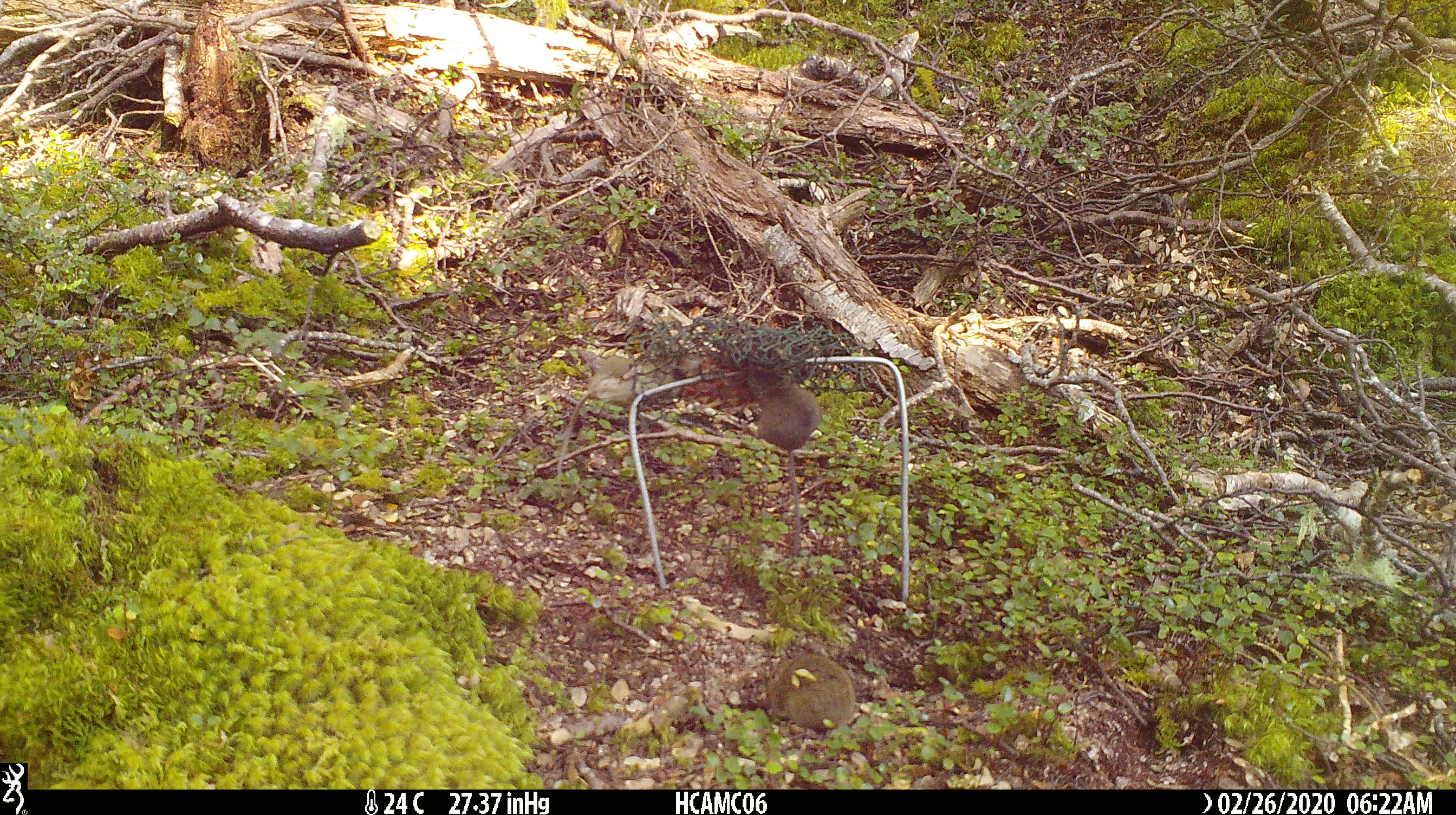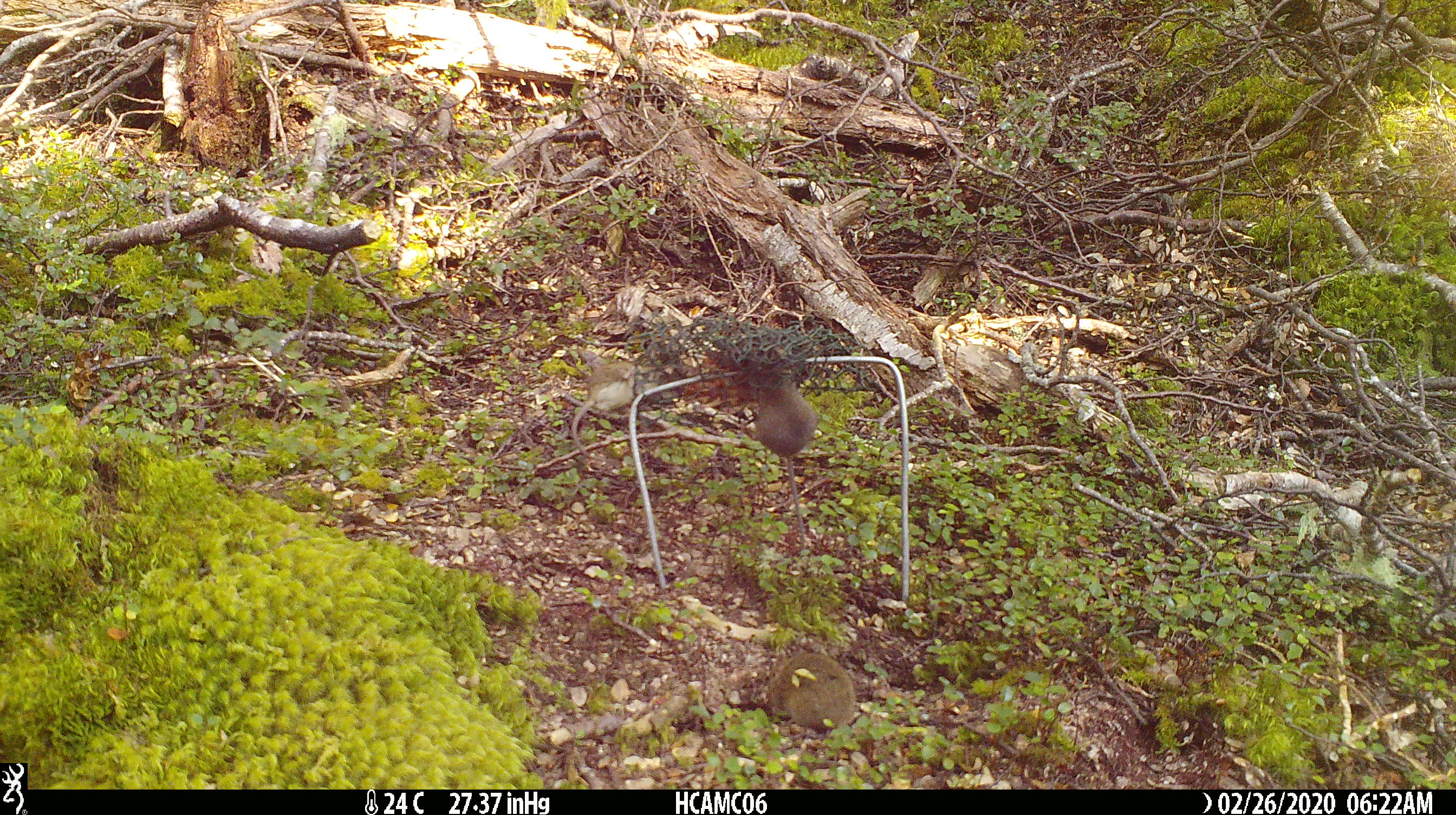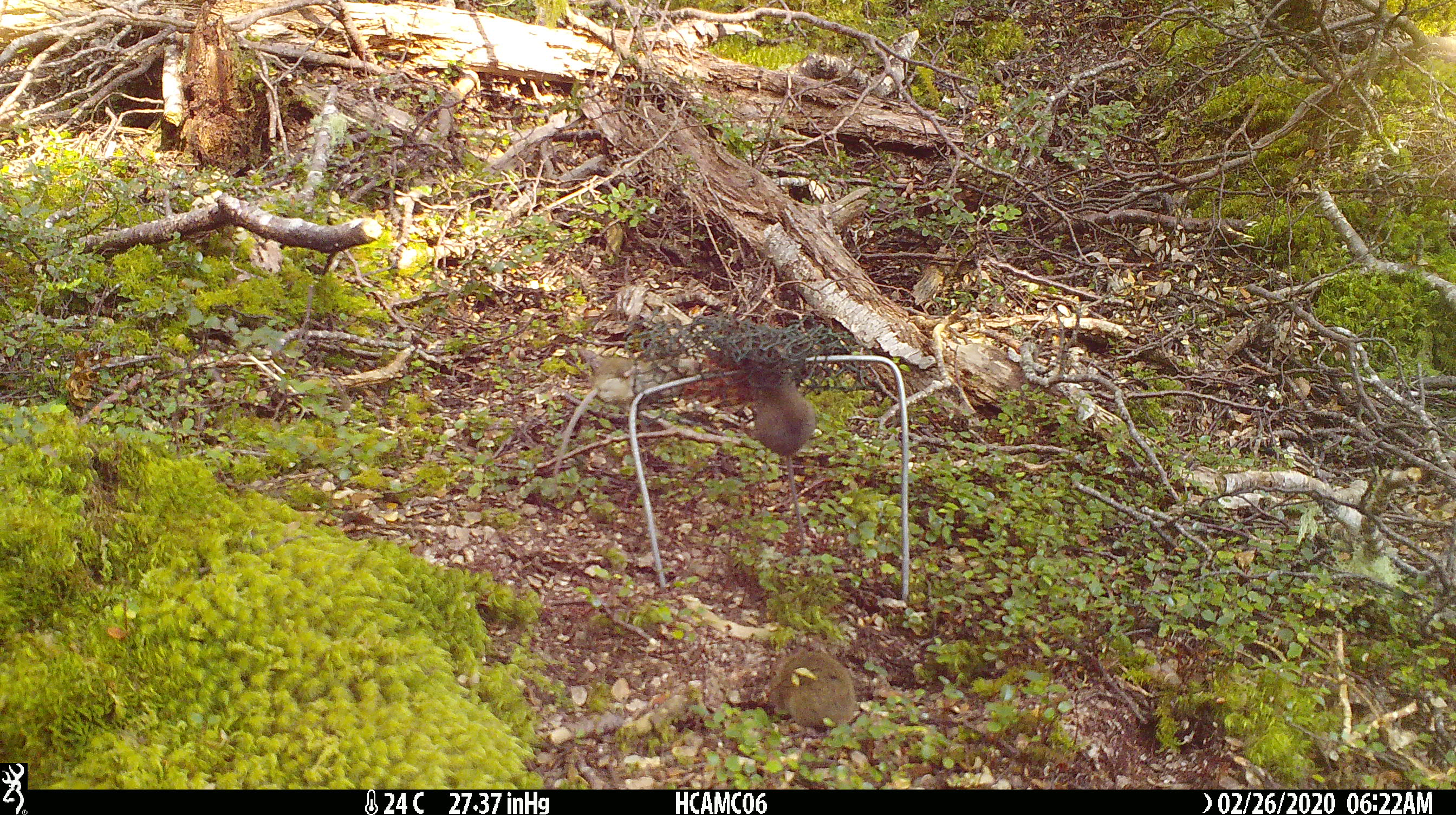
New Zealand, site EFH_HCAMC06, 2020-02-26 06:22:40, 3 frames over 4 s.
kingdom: Animalia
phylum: Chordata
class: Mammalia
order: Rodentia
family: Muridae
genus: Mus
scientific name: Mus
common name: mouse